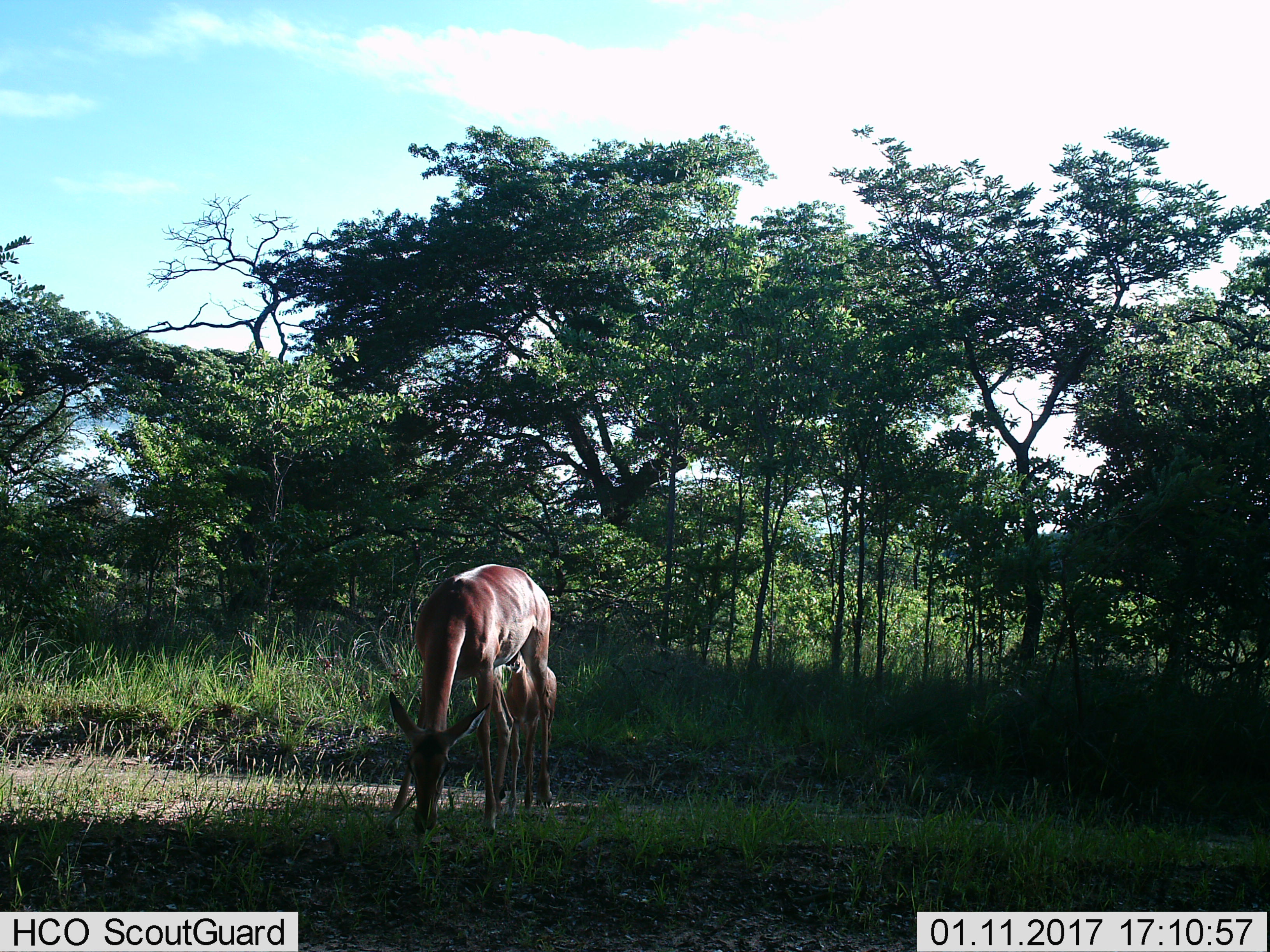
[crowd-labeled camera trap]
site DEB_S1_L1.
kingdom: Animalia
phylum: Chordata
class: Mammalia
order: Artiodactyla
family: Bovidae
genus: Aepyceros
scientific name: Aepyceros melampus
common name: impala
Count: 2.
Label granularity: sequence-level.